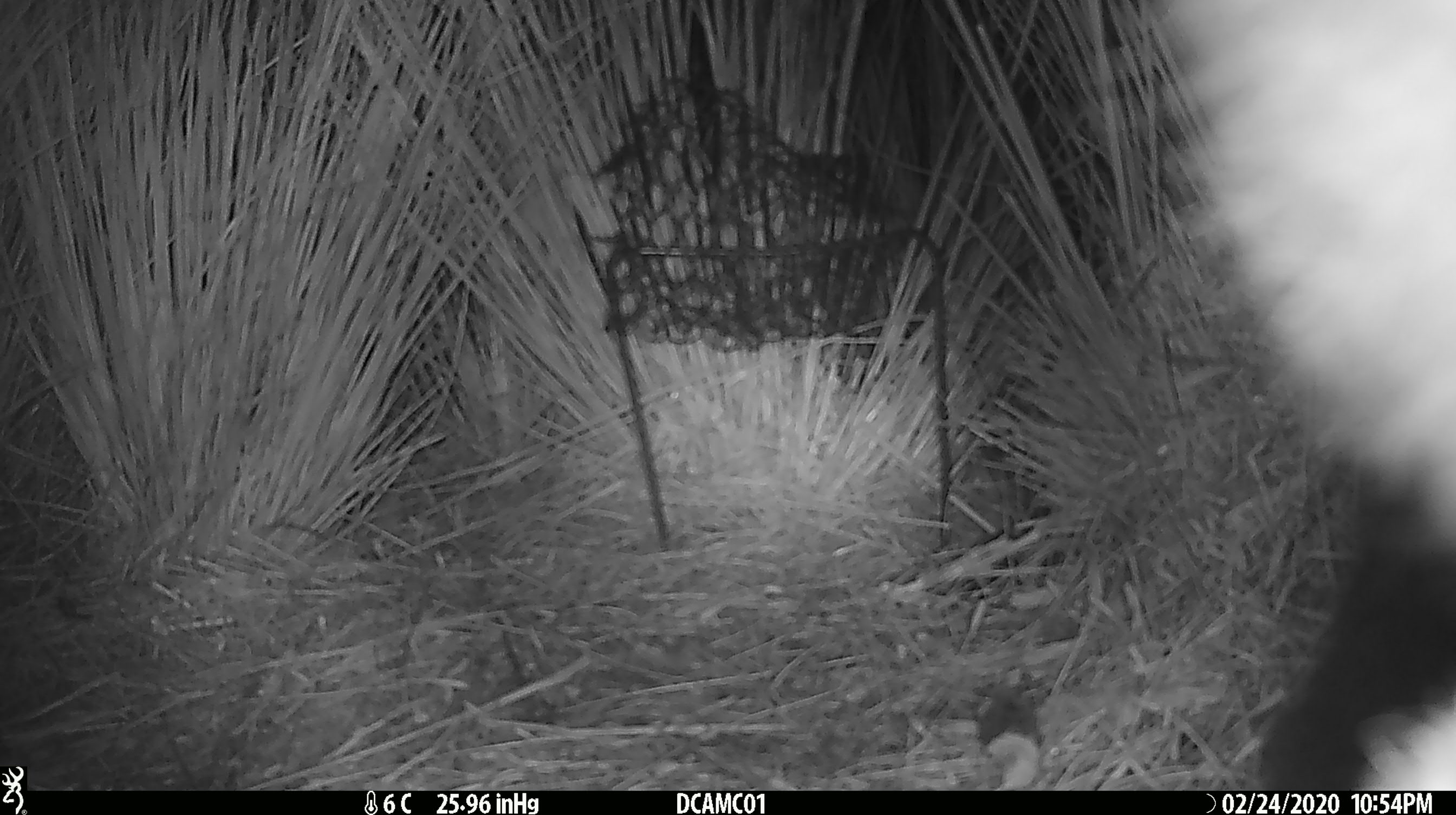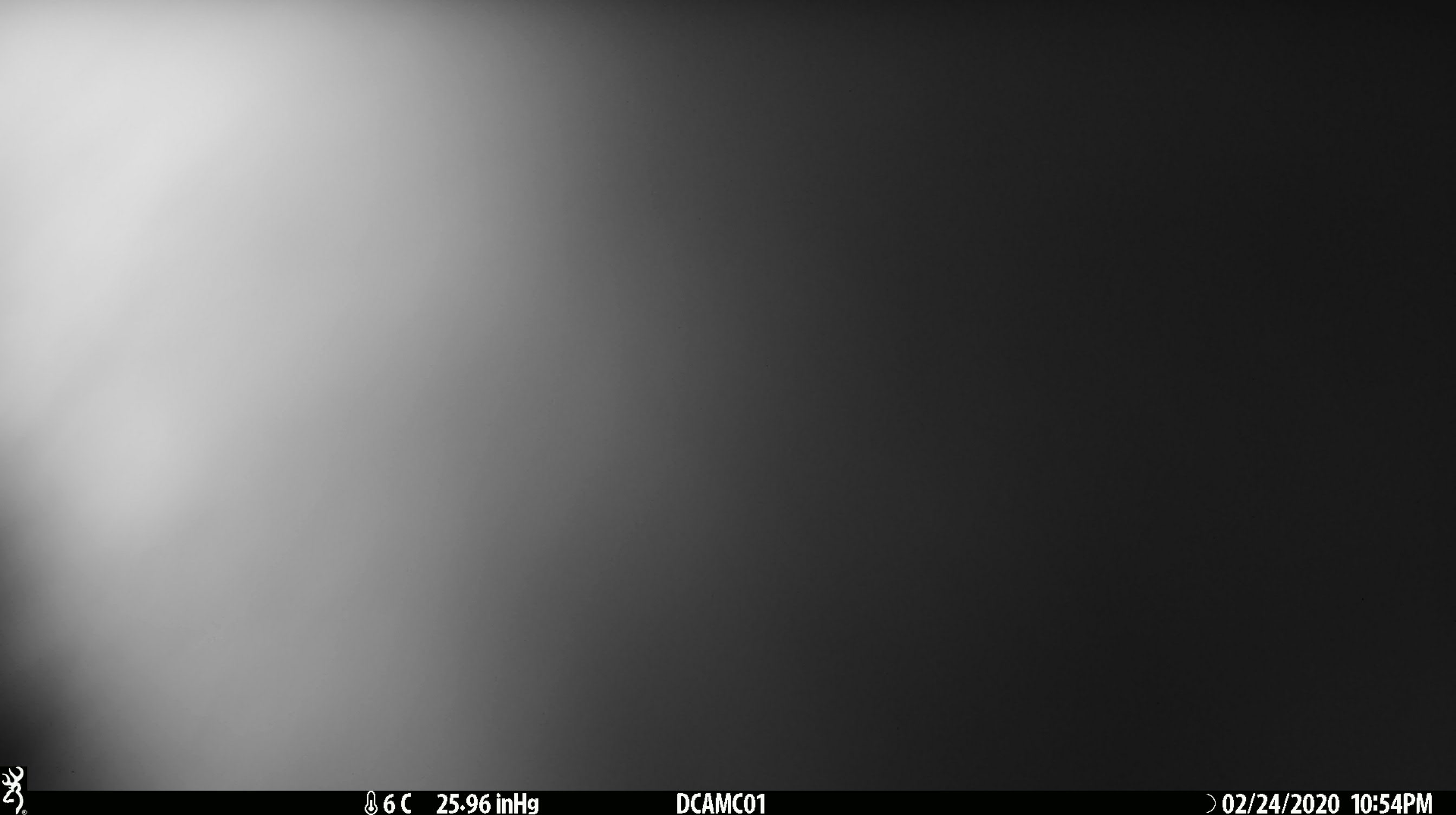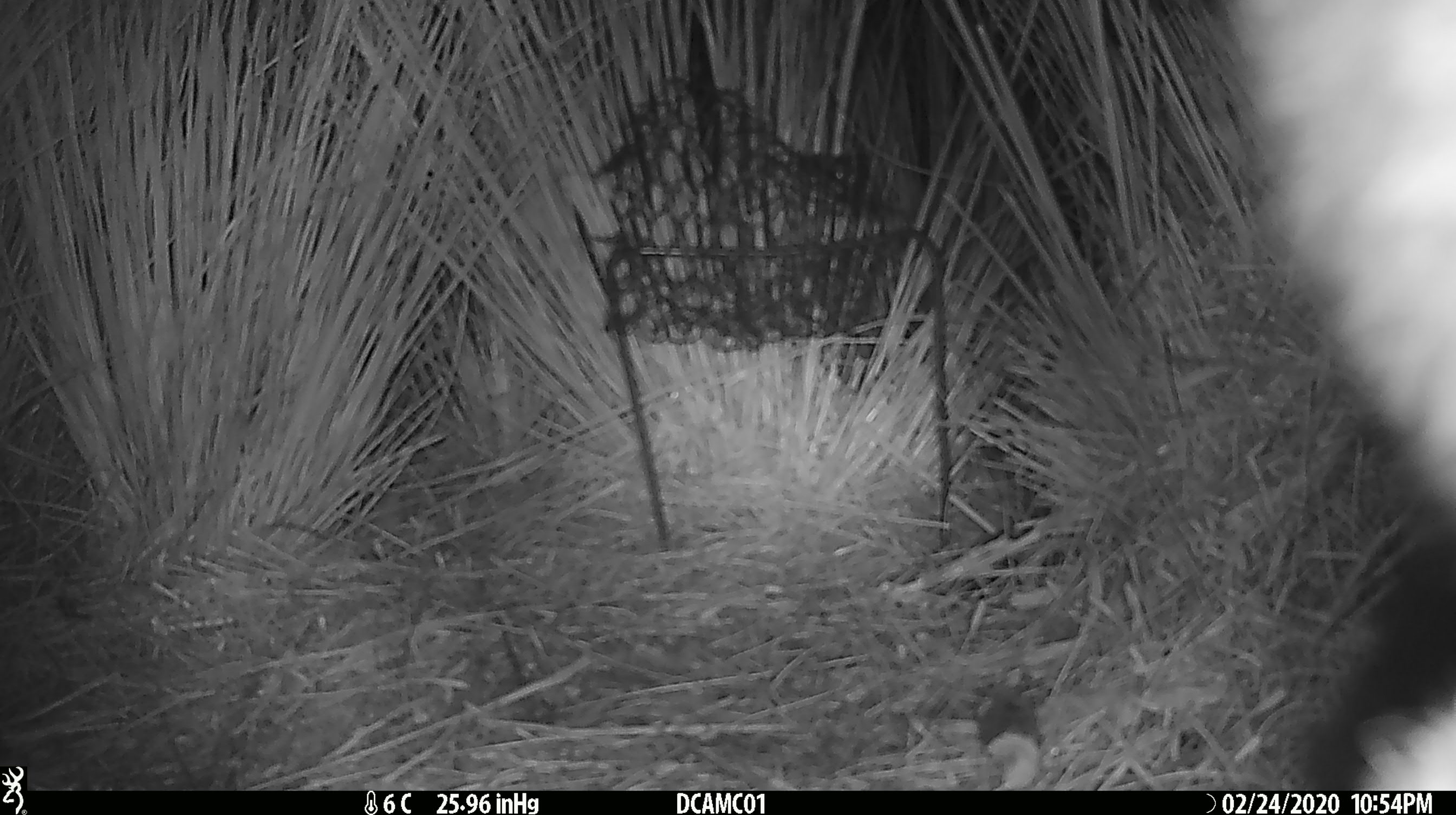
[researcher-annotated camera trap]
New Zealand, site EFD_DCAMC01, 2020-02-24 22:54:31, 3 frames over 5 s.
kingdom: Animalia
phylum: Chordata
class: Mammalia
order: Diprotodontia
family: Phalangeridae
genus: Trichosurus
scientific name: Trichosurus vulpecula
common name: common brushtail possum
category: possum